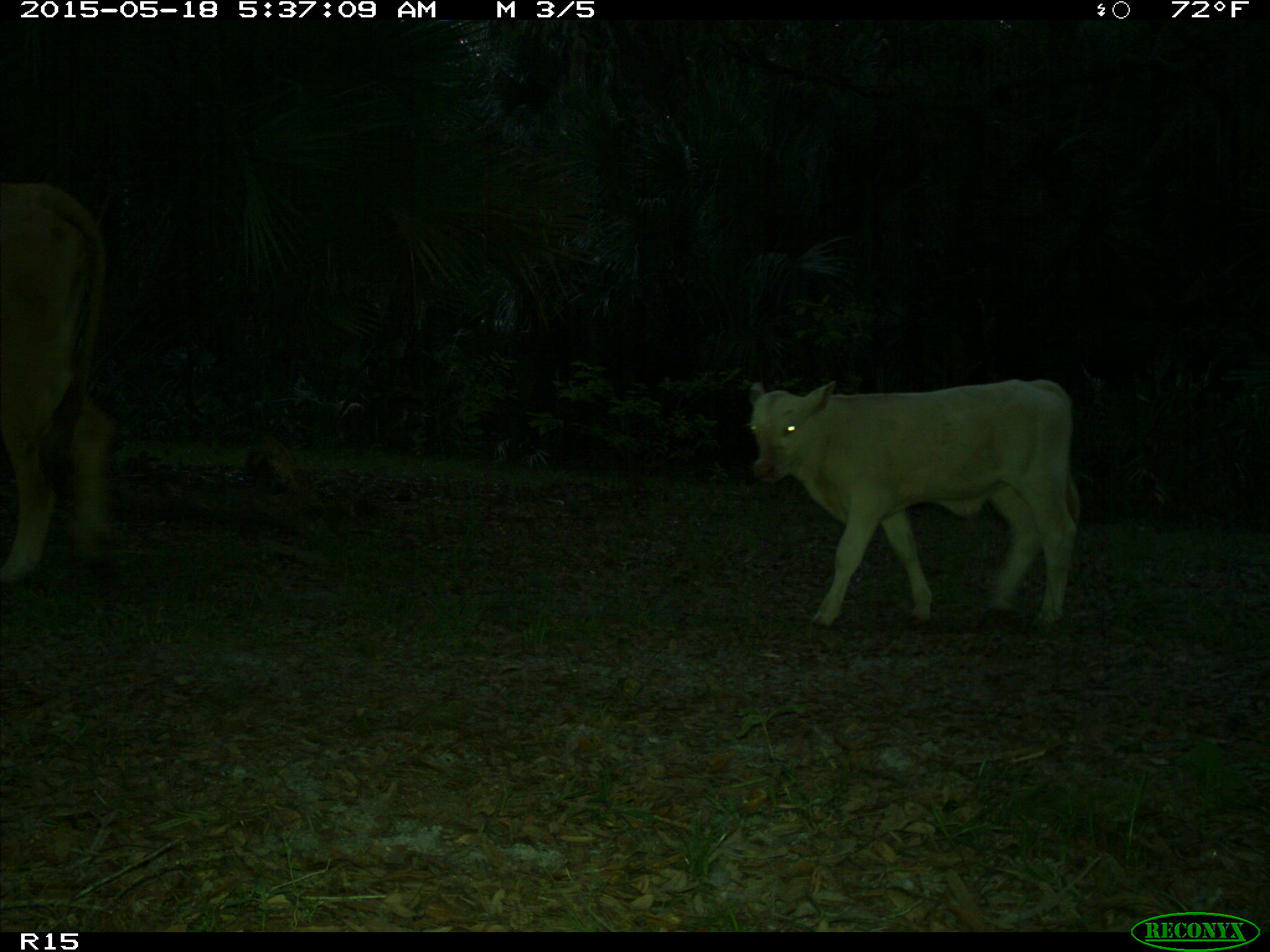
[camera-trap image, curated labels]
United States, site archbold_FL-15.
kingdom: Animalia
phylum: Chordata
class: Mammalia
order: Artiodactyla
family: Bovidae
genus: Bos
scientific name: Bos taurus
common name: domestic cow